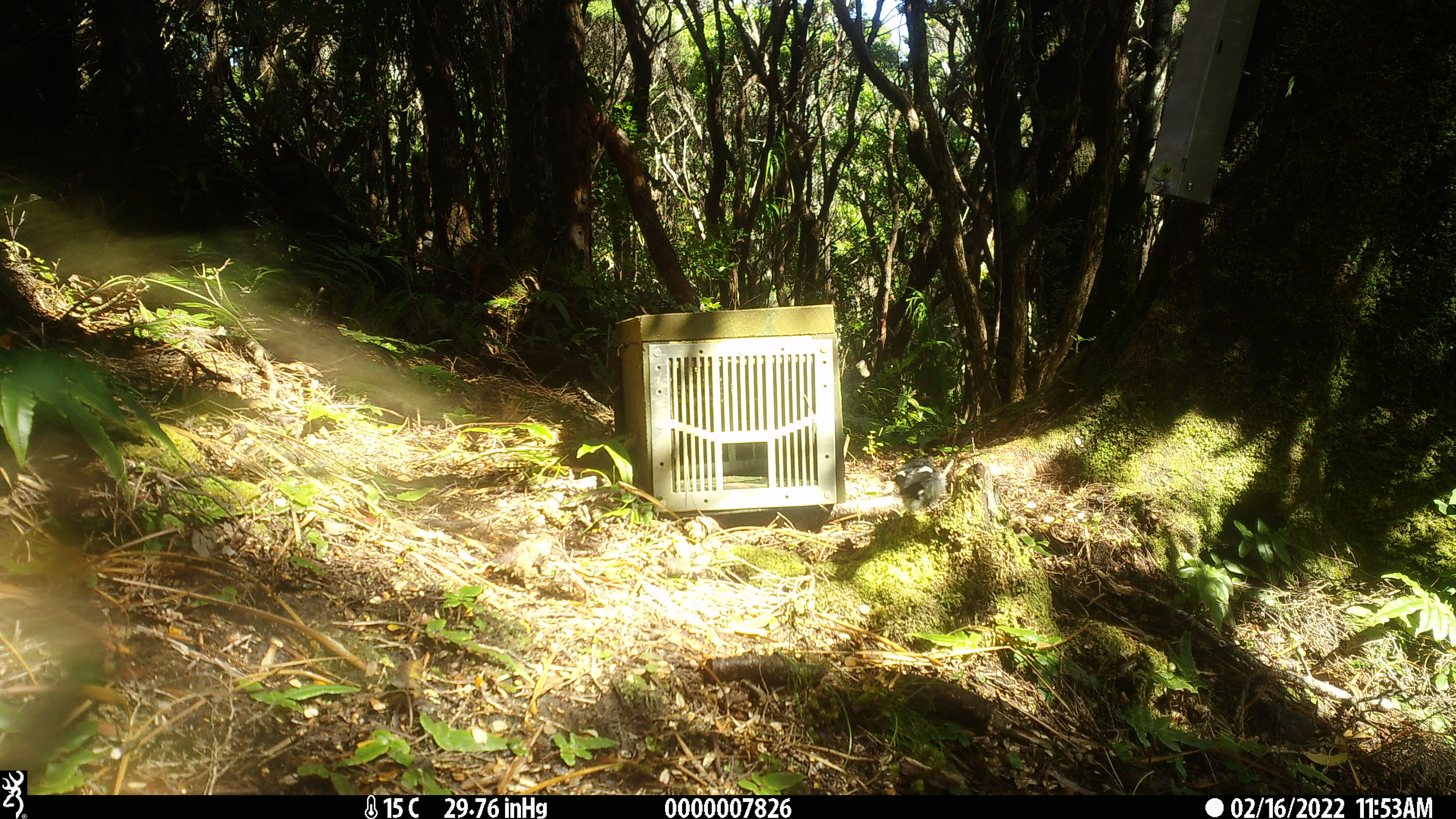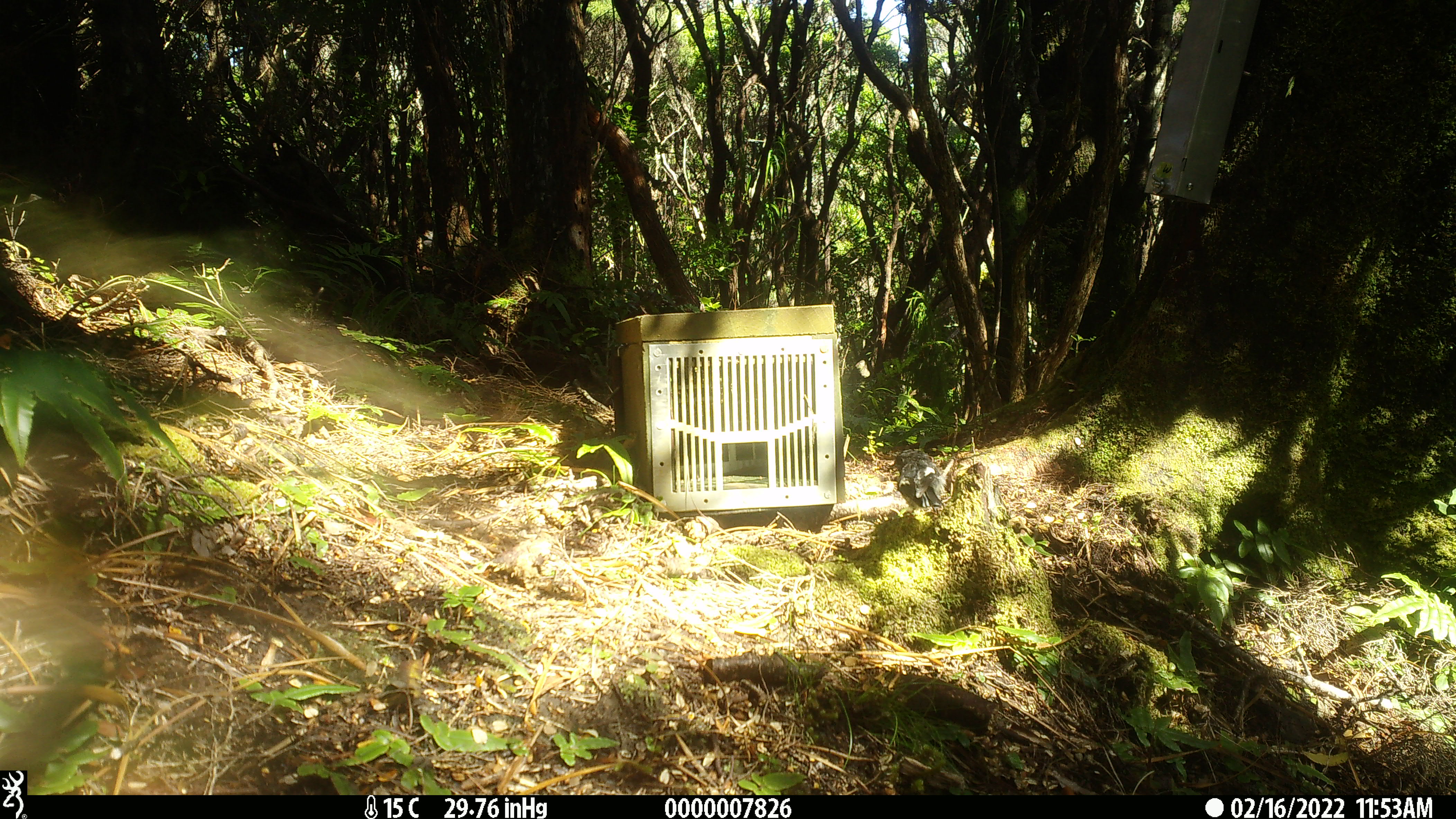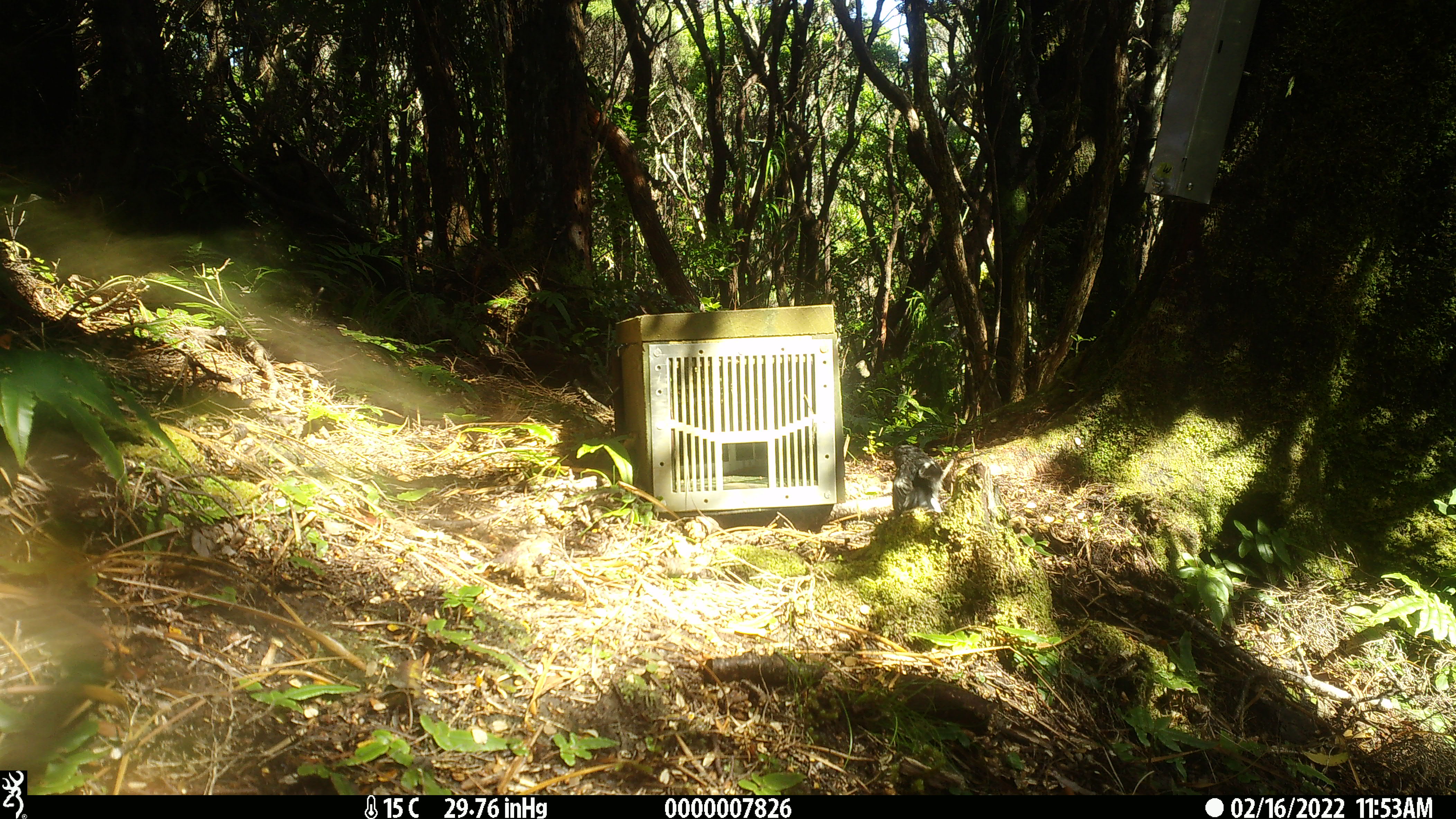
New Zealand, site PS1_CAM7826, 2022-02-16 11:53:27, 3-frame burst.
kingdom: Animalia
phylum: Chordata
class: Aves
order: Passeriformes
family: Petroicidae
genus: Petroica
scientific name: Petroica macrocephala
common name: tomtit